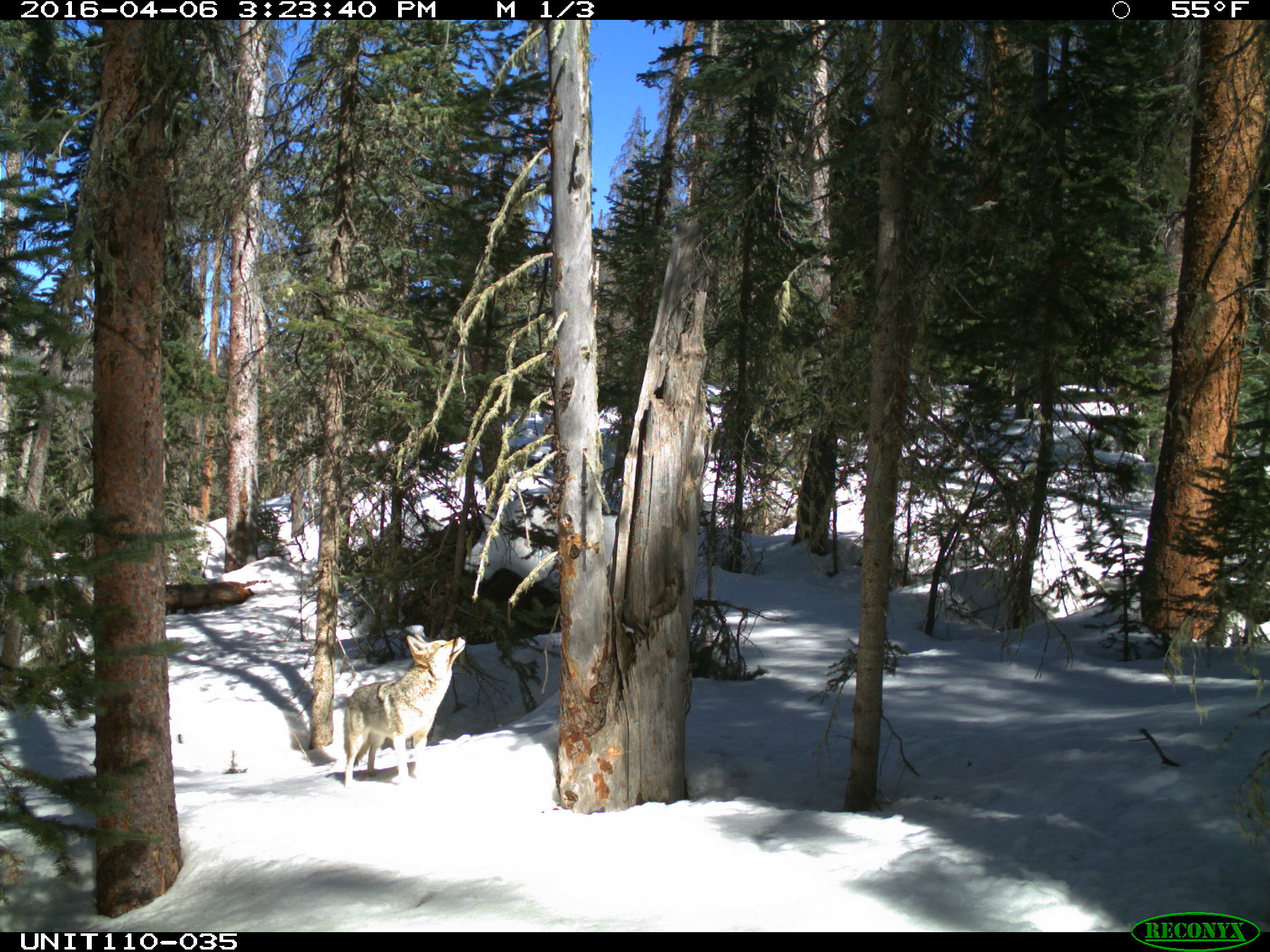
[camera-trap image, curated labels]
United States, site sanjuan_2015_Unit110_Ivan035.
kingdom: Animalia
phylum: Chordata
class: Mammalia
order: Carnivora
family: Canidae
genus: Canis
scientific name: Canis latrans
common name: coyote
Canis latrans (coyote).